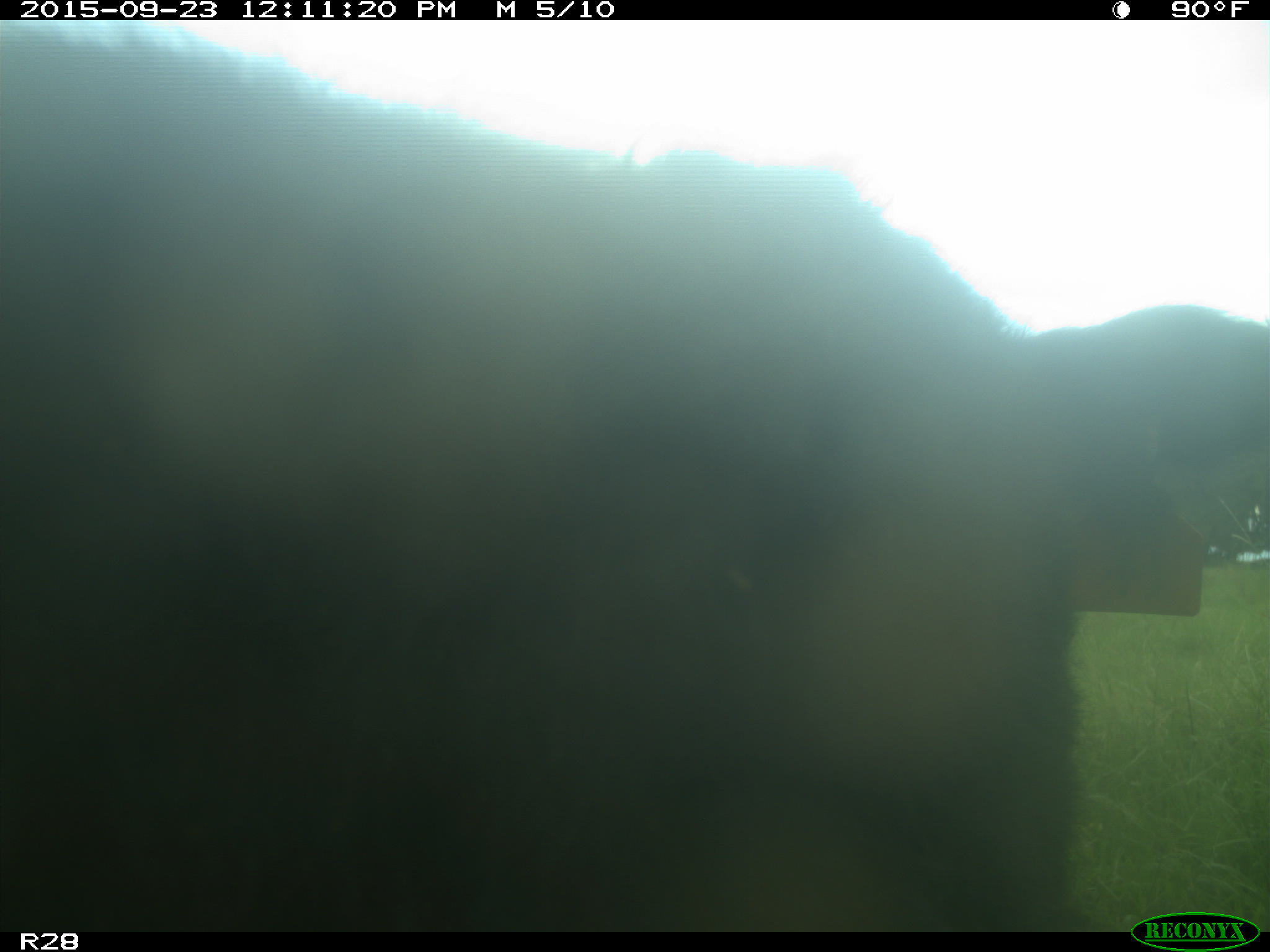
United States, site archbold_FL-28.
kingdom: Animalia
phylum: Chordata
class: Mammalia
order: Artiodactyla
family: Bovidae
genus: Bos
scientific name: Bos taurus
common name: domestic cow